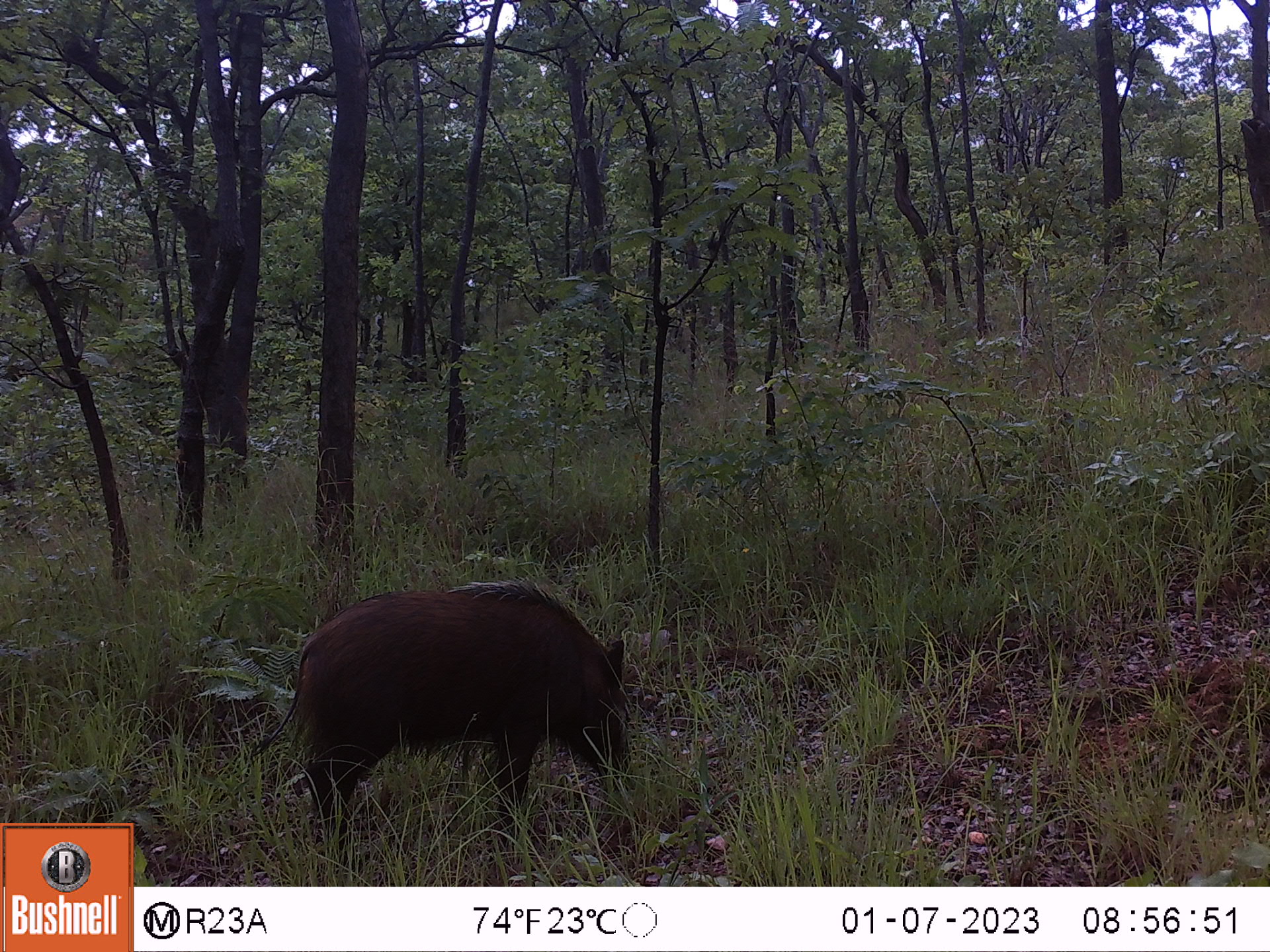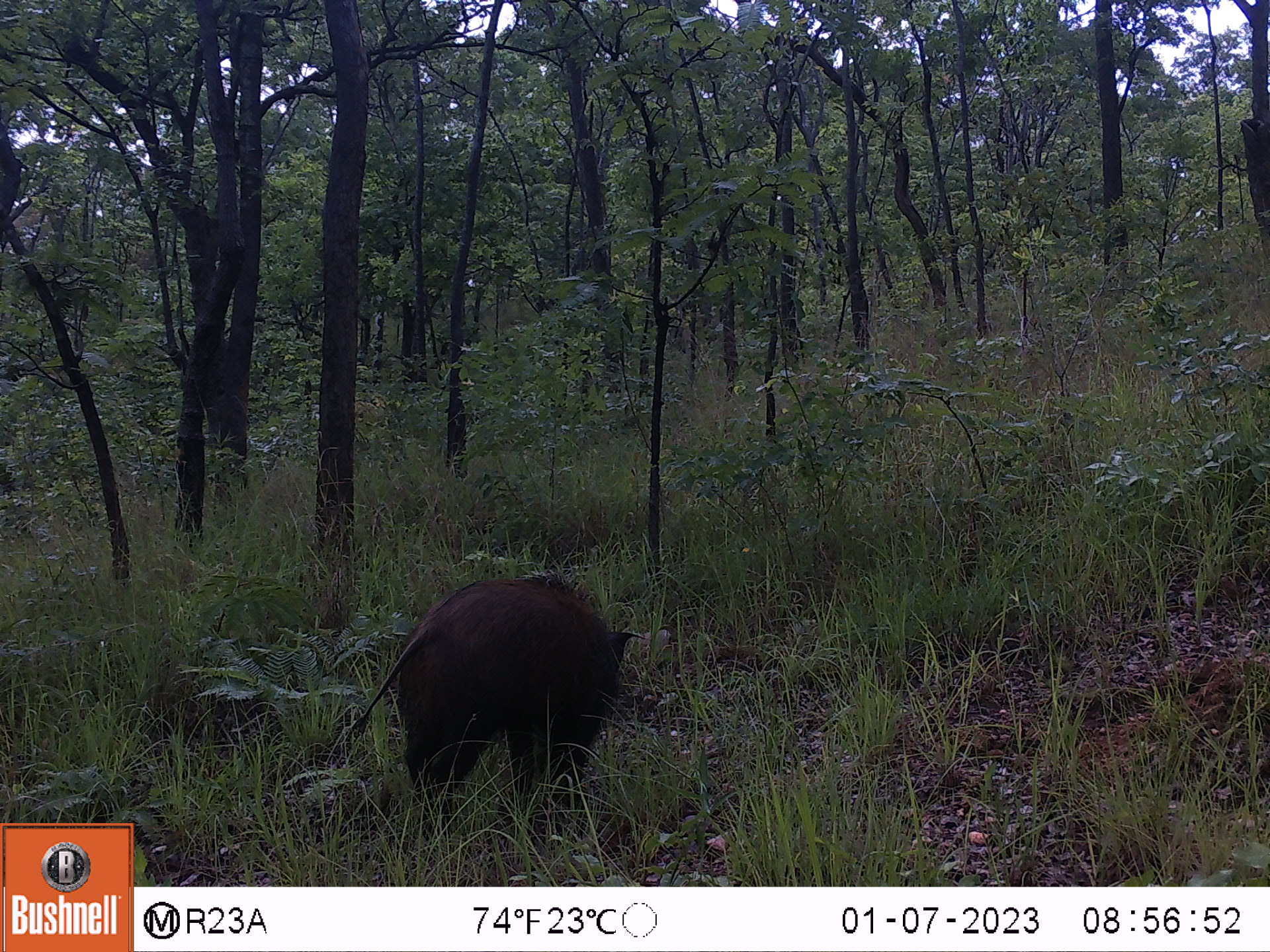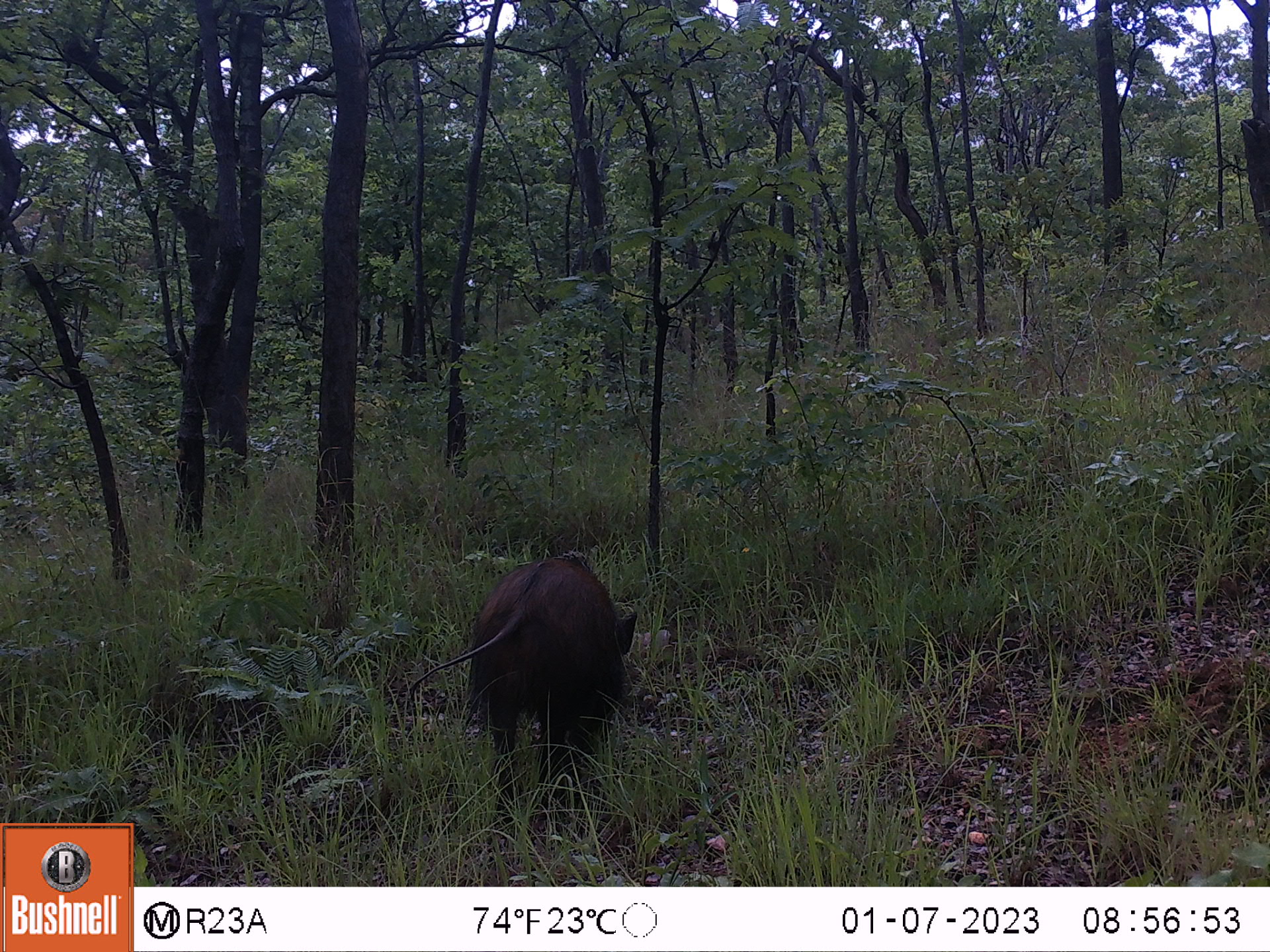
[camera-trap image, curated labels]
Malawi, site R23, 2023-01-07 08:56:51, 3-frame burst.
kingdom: Animalia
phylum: Chordata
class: Mammalia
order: Artiodactyla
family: Suidae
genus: Potamochoerus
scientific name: Potamochoerus larvatus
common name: bushpig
Bushpig (Potamochoerus larvatus), count 1.